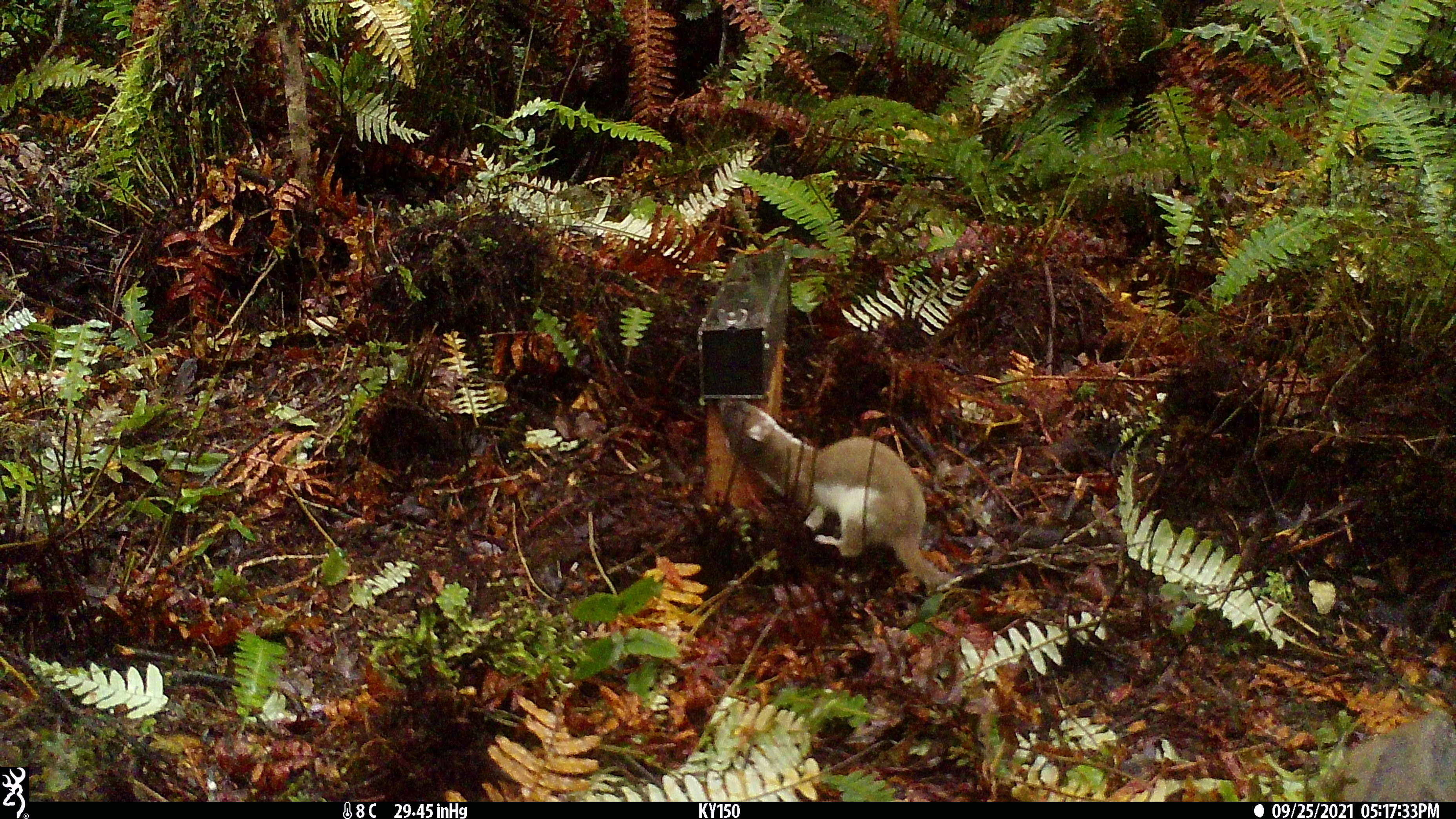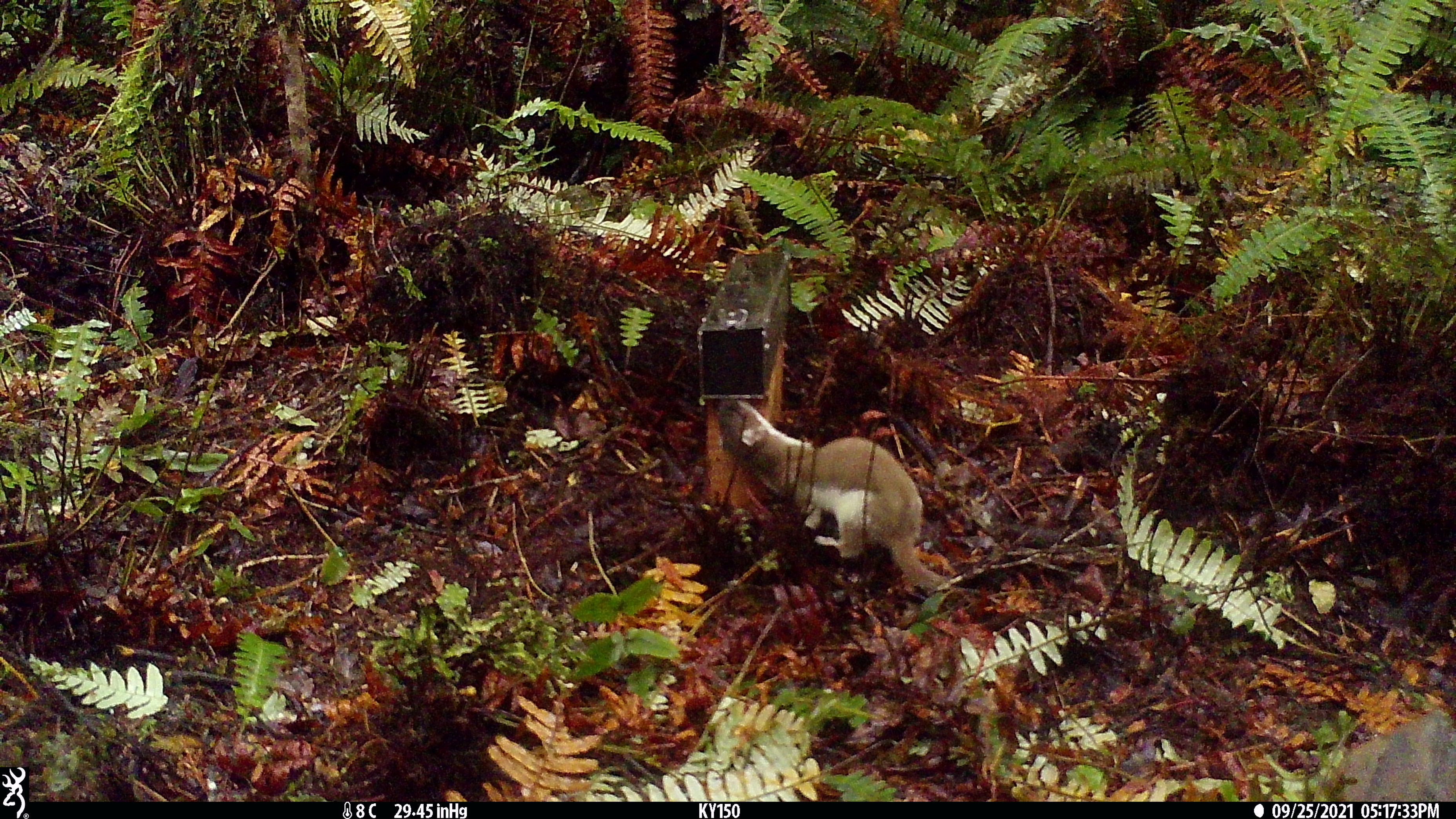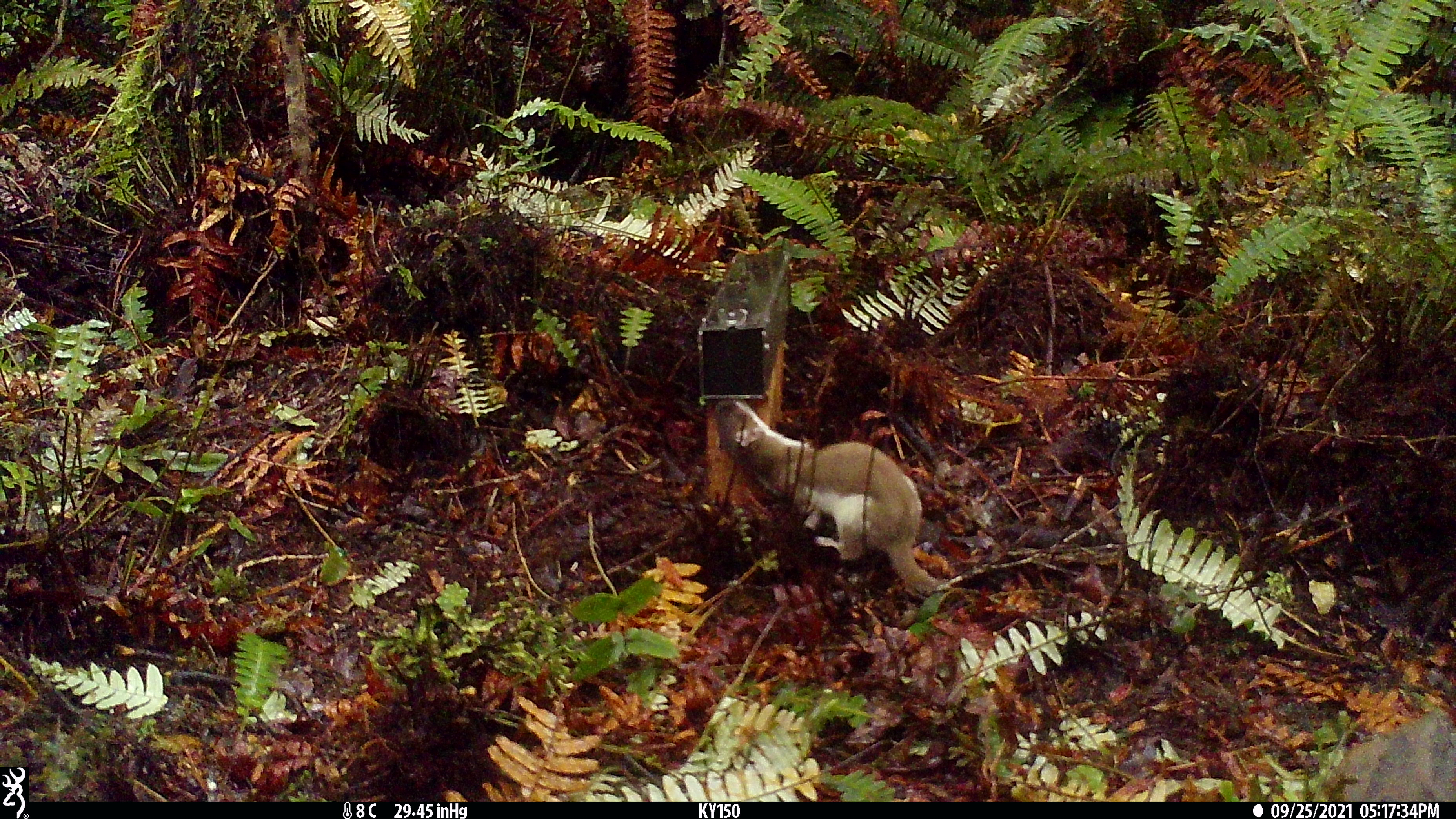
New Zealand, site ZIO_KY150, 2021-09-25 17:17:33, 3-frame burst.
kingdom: Animalia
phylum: Chordata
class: Mammalia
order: Carnivora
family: Mustelidae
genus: Mustela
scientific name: Mustela erminea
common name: stoat